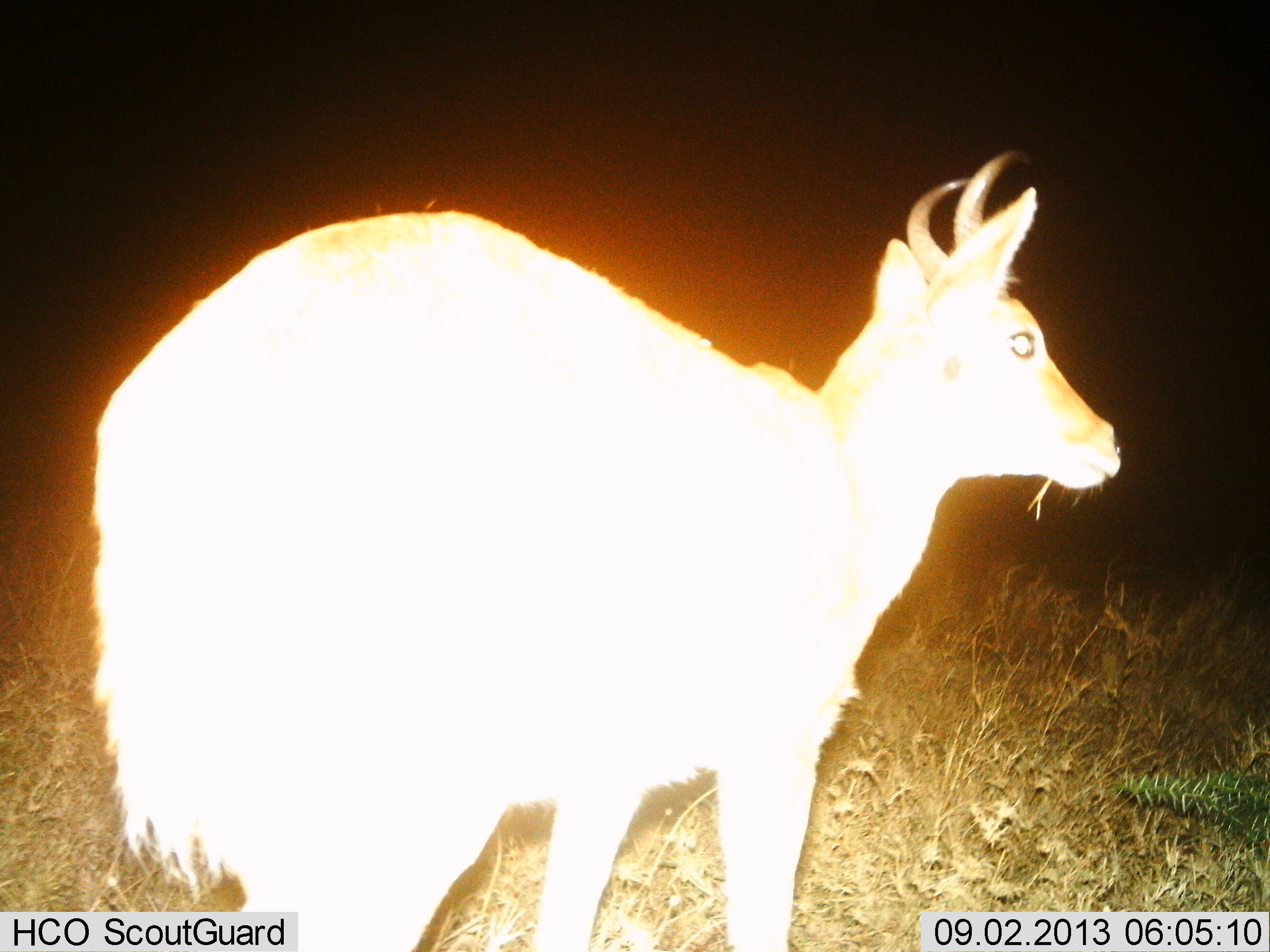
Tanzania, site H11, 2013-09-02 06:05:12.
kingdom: Animalia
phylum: Chordata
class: Mammalia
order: Artiodactyla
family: Bovidae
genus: Redunca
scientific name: Redunca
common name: reedbuck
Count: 1.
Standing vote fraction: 95%.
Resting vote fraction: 0%.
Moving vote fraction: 0%.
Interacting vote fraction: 0%.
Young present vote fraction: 0%.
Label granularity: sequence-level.